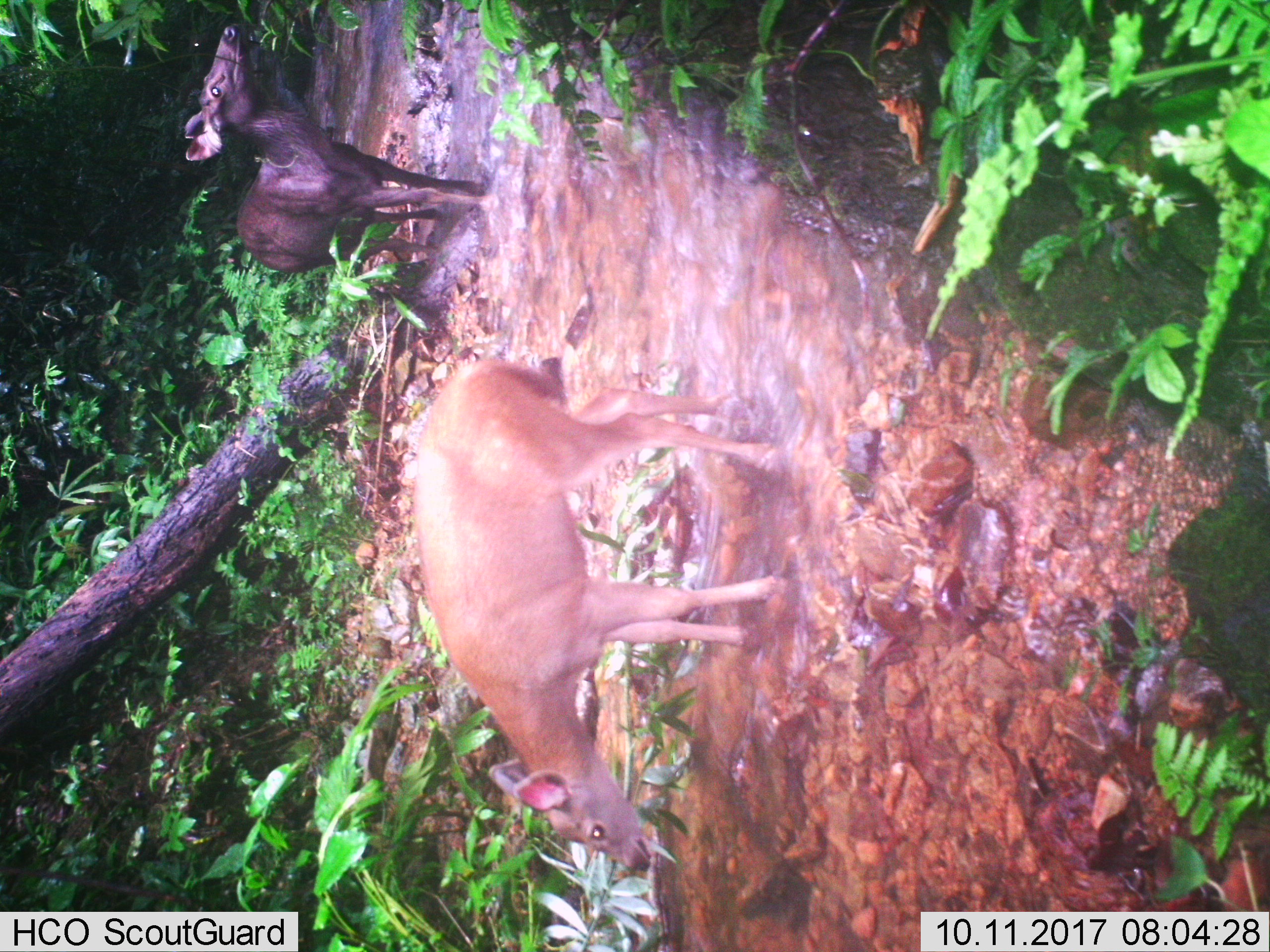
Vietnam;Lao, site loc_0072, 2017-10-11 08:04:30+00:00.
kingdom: Animalia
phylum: Chordata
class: Mammalia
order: Artiodactyla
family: Cervidae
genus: Rusa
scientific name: Rusa unicolor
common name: sambar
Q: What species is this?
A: Sambar (Rusa unicolor).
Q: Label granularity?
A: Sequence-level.